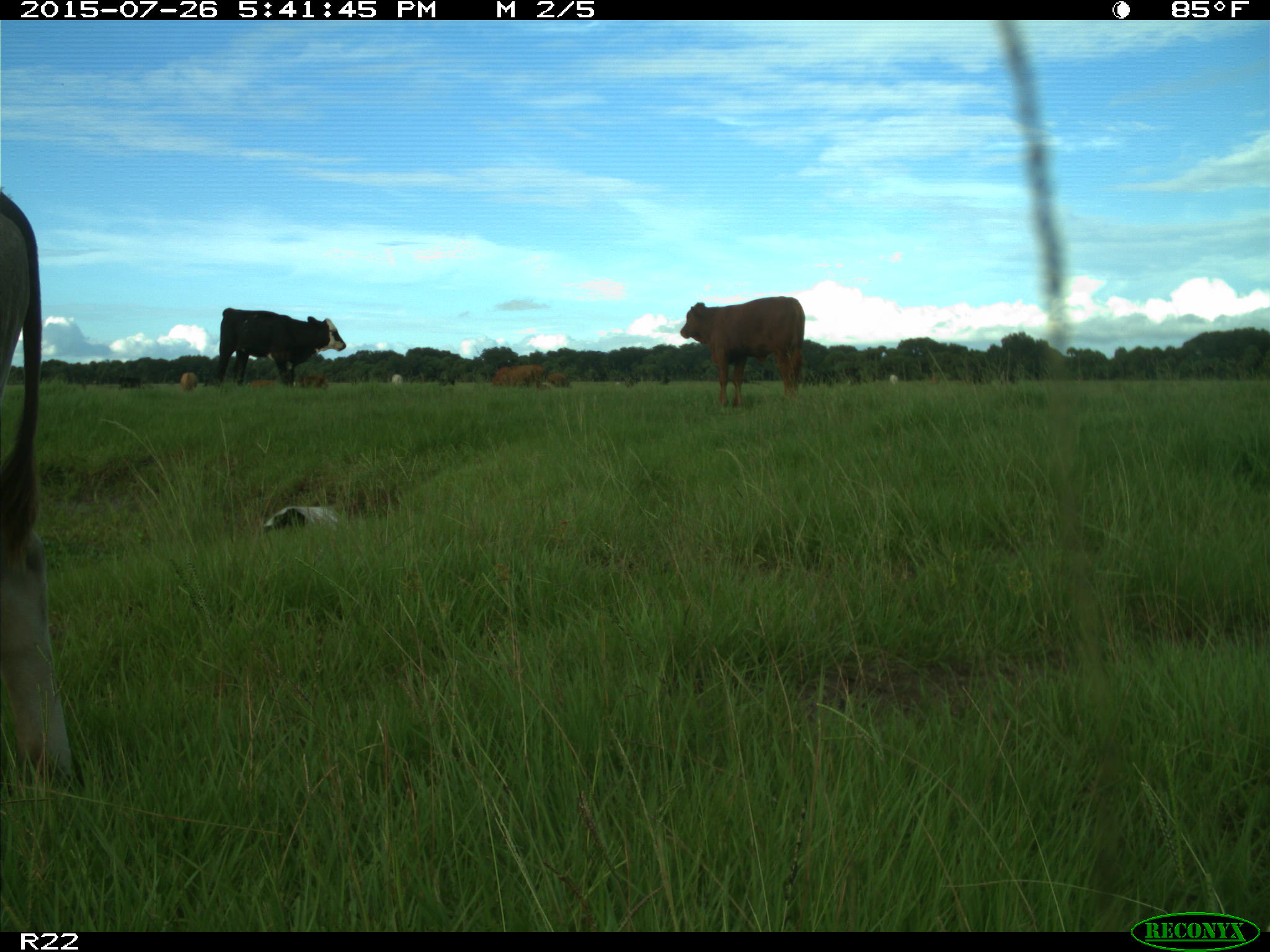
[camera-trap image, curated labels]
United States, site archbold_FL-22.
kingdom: Animalia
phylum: Chordata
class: Mammalia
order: Artiodactyla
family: Bovidae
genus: Bos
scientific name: Bos taurus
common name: domestic cow